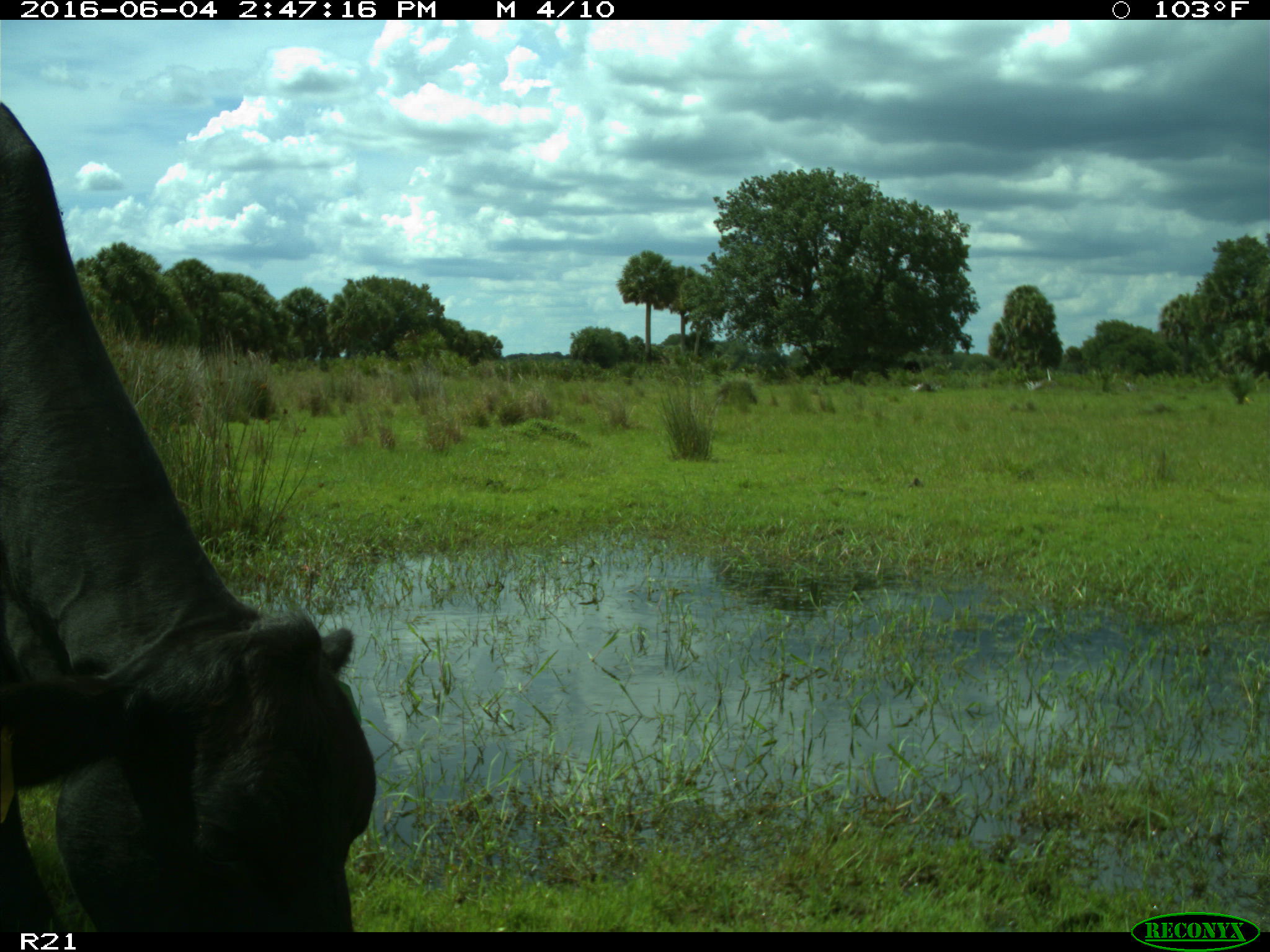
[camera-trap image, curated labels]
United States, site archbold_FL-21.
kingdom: Animalia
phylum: Chordata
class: Mammalia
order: Artiodactyla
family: Bovidae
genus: Bos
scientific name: Bos taurus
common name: domestic cow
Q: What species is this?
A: Bos taurus (domestic cow).